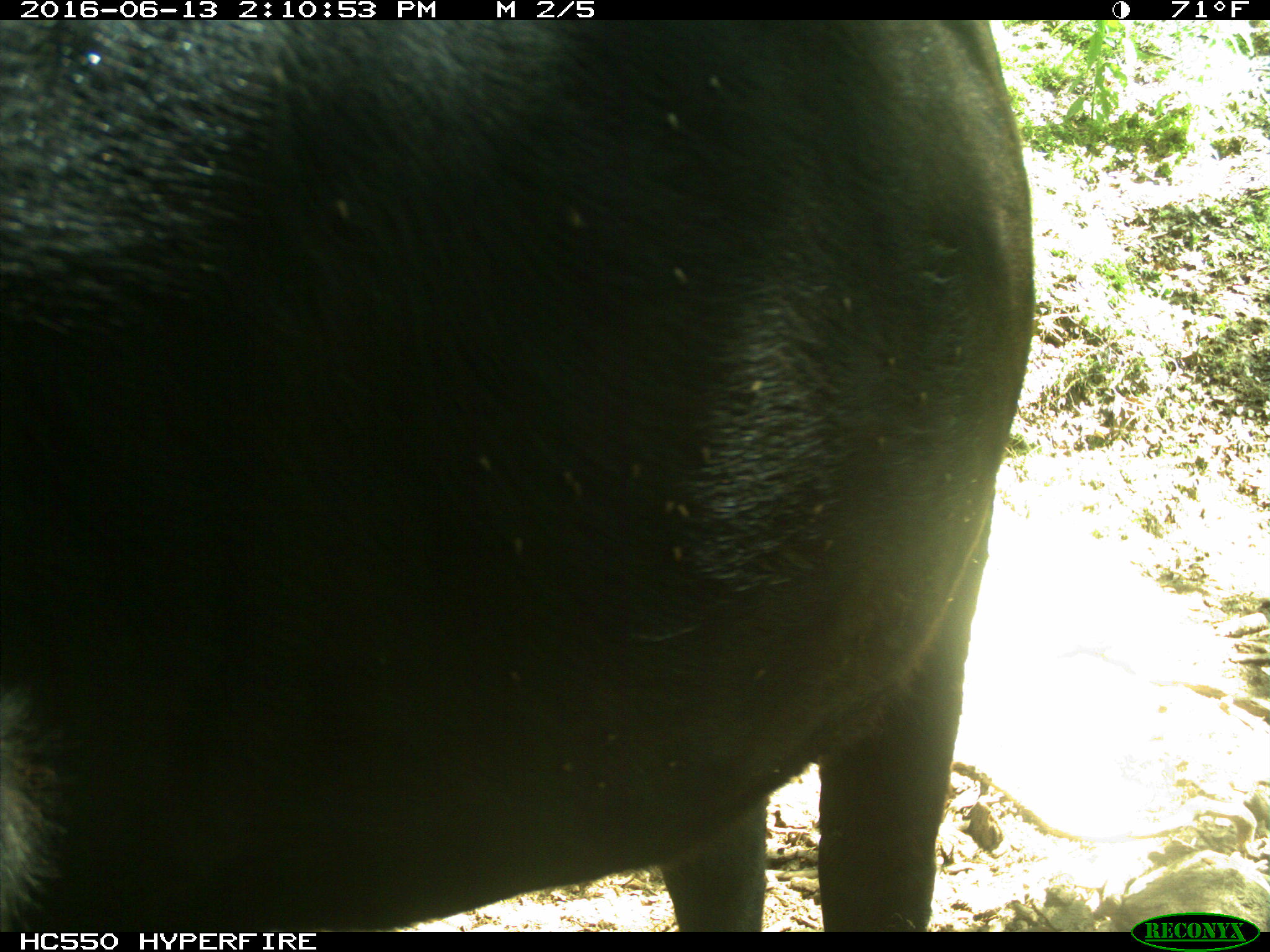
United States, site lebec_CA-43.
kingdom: Animalia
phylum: Chordata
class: Mammalia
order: Artiodactyla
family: Bovidae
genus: Bos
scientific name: Bos taurus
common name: domestic cow